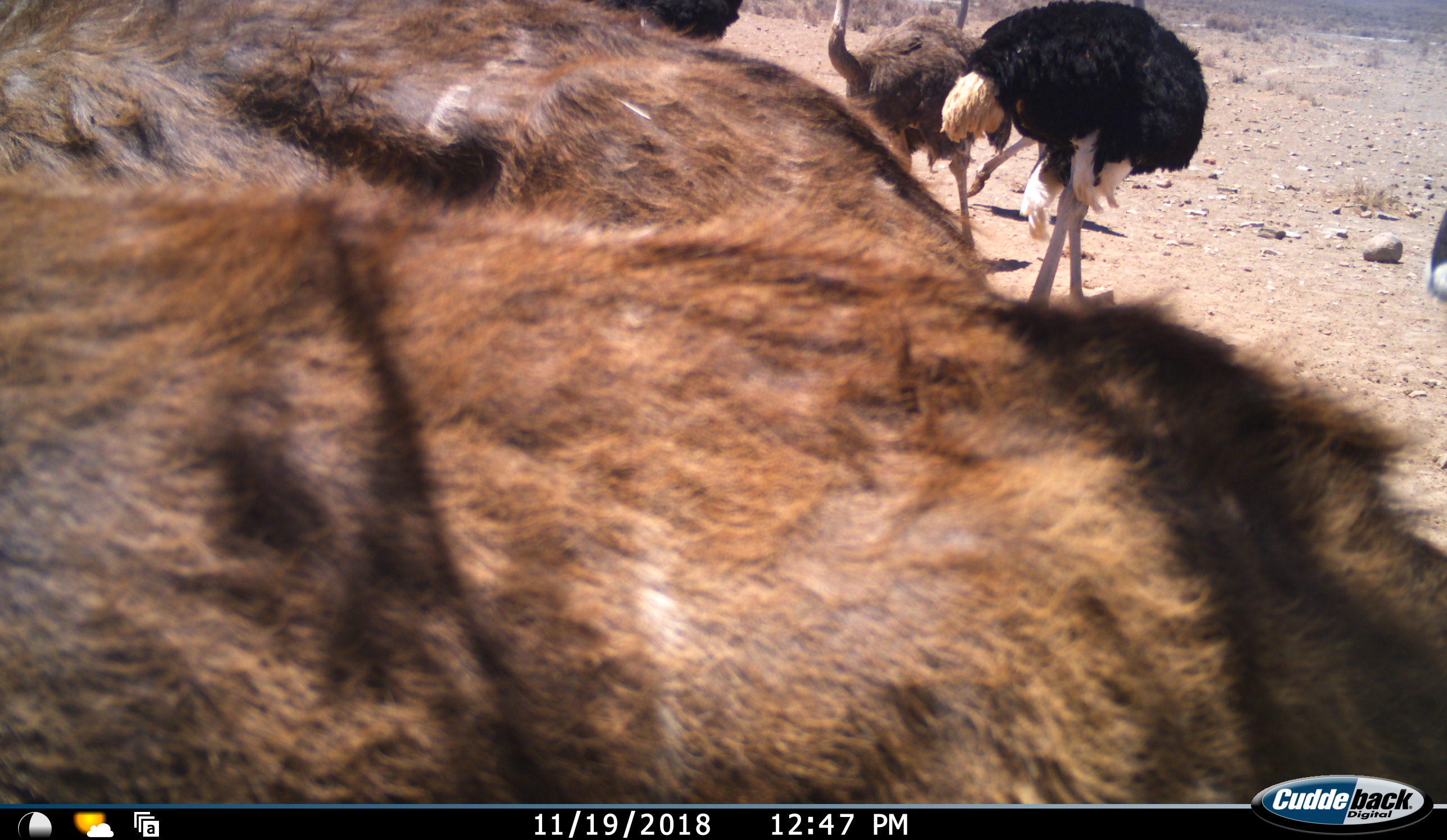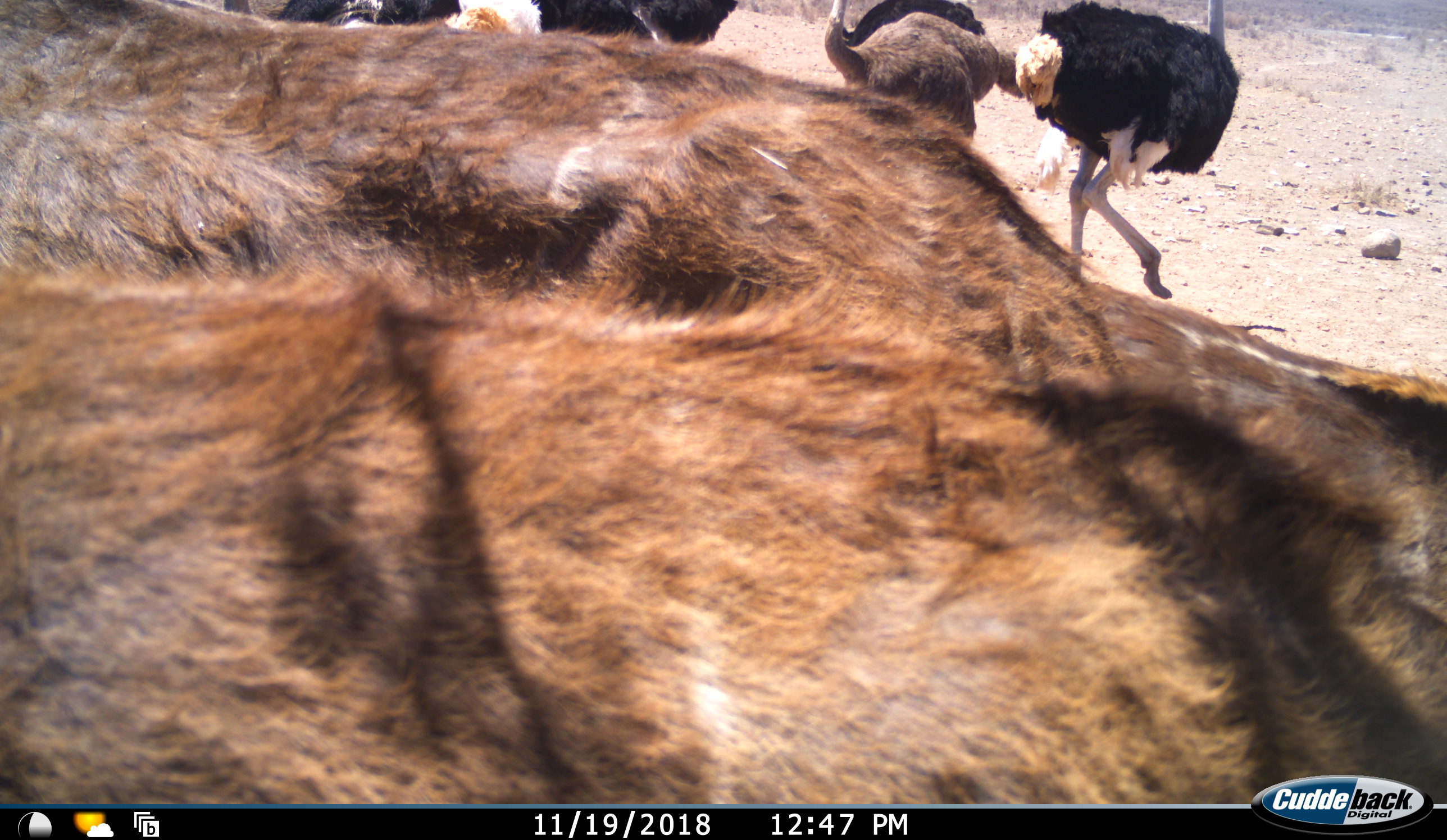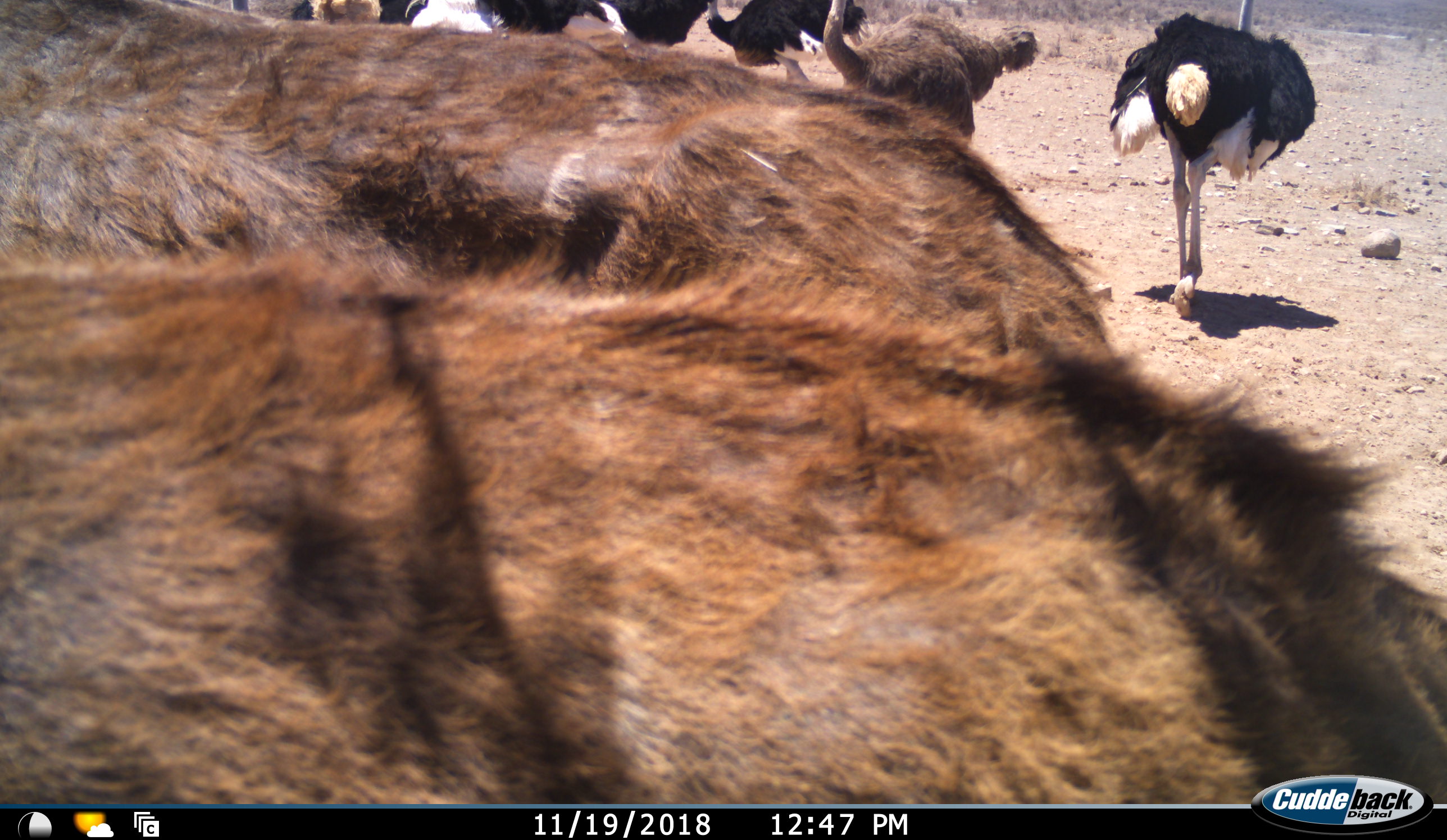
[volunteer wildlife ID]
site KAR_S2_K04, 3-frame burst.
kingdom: Animalia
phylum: Chordata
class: Mammalia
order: Artiodactyla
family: Bovidae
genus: Tragelaphus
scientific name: Tragelaphus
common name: kudu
Kudu (Tragelaphus), count 2. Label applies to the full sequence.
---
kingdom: Animalia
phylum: Chordata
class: Aves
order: Struthioniformes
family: Struthionidae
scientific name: Struthionidae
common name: ostrich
Ostrich (Struthionidae), count 7. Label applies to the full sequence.